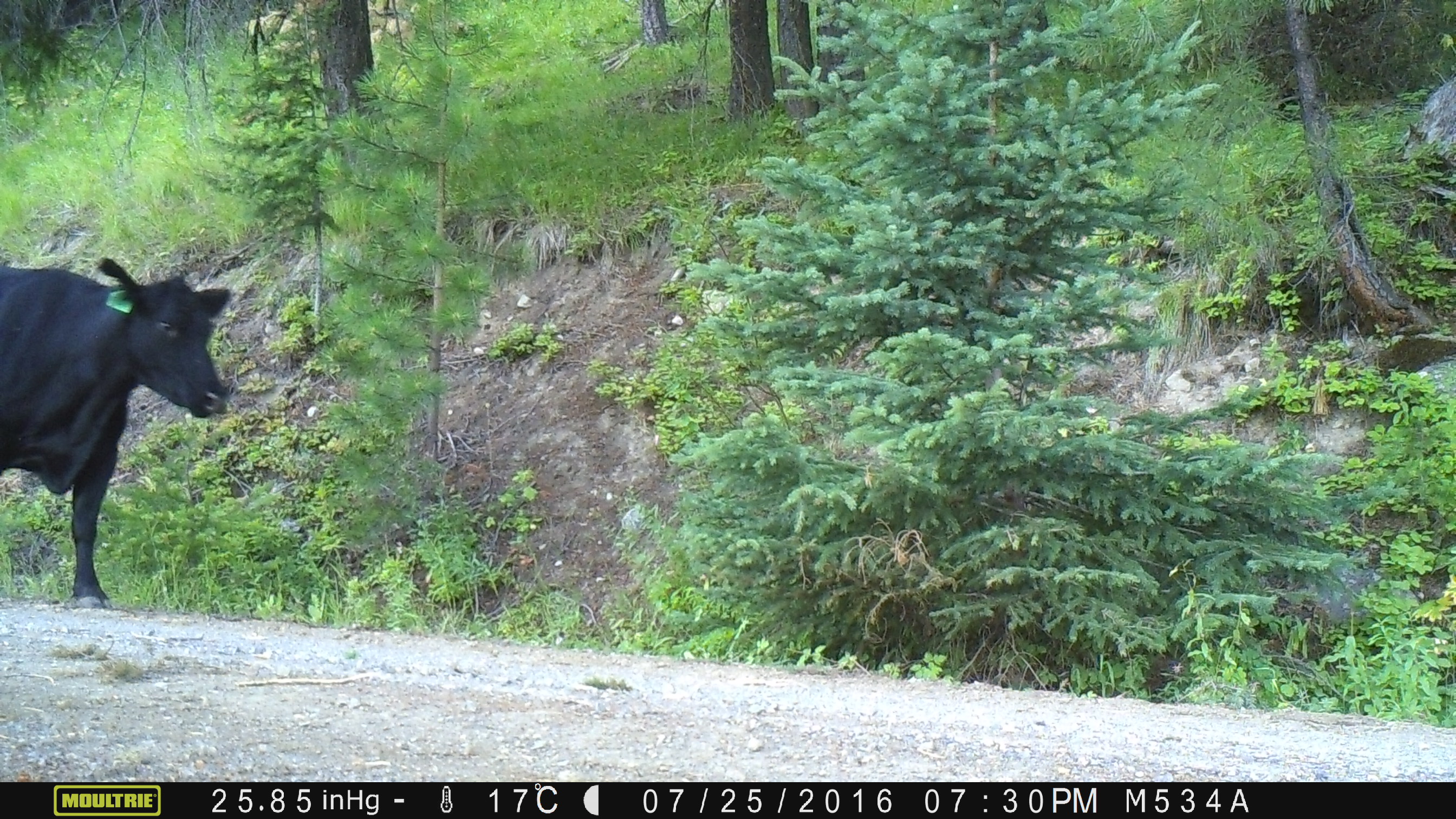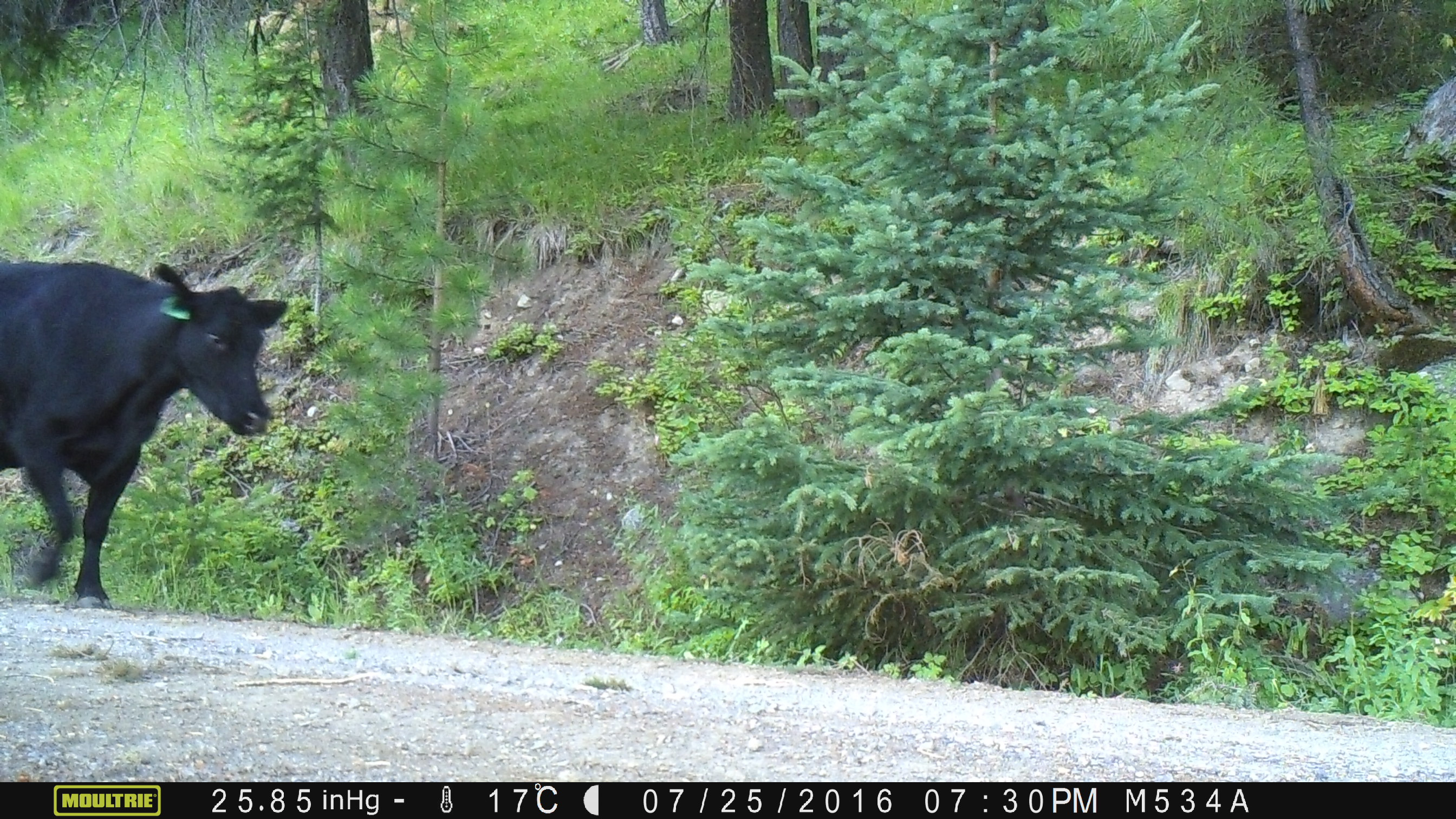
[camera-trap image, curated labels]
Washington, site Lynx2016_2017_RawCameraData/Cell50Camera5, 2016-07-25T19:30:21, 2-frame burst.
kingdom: Animalia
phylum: Chordata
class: Mammalia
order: Artiodactyla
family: Bovidae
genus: Bos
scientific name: Bos taurus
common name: domestic cattle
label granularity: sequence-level